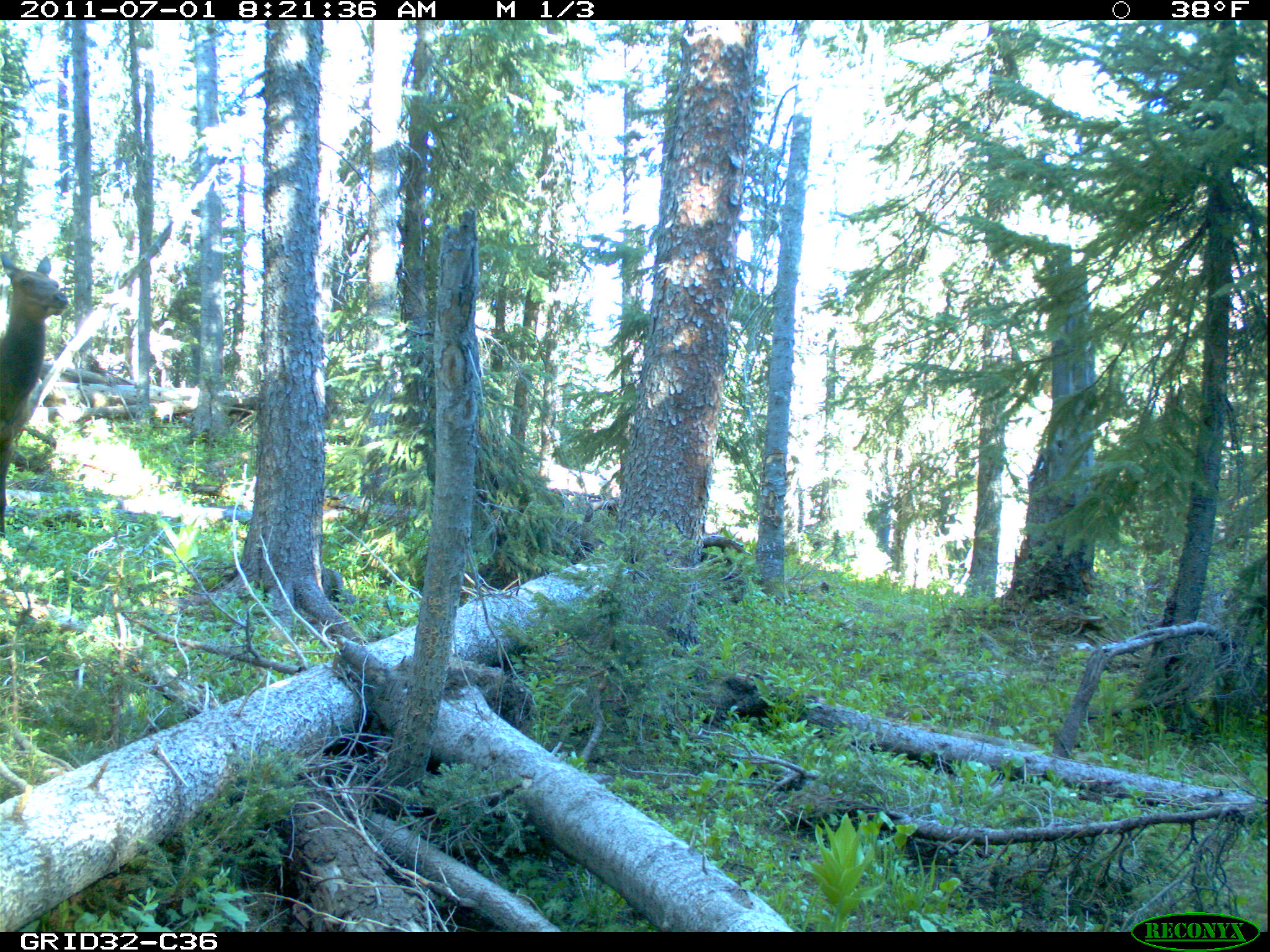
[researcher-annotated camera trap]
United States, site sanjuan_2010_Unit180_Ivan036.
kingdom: Animalia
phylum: Chordata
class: Mammalia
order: Artiodactyla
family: Cervidae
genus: Cervus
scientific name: Cervus elaphus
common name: red deer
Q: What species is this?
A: Cervus elaphus (red deer).